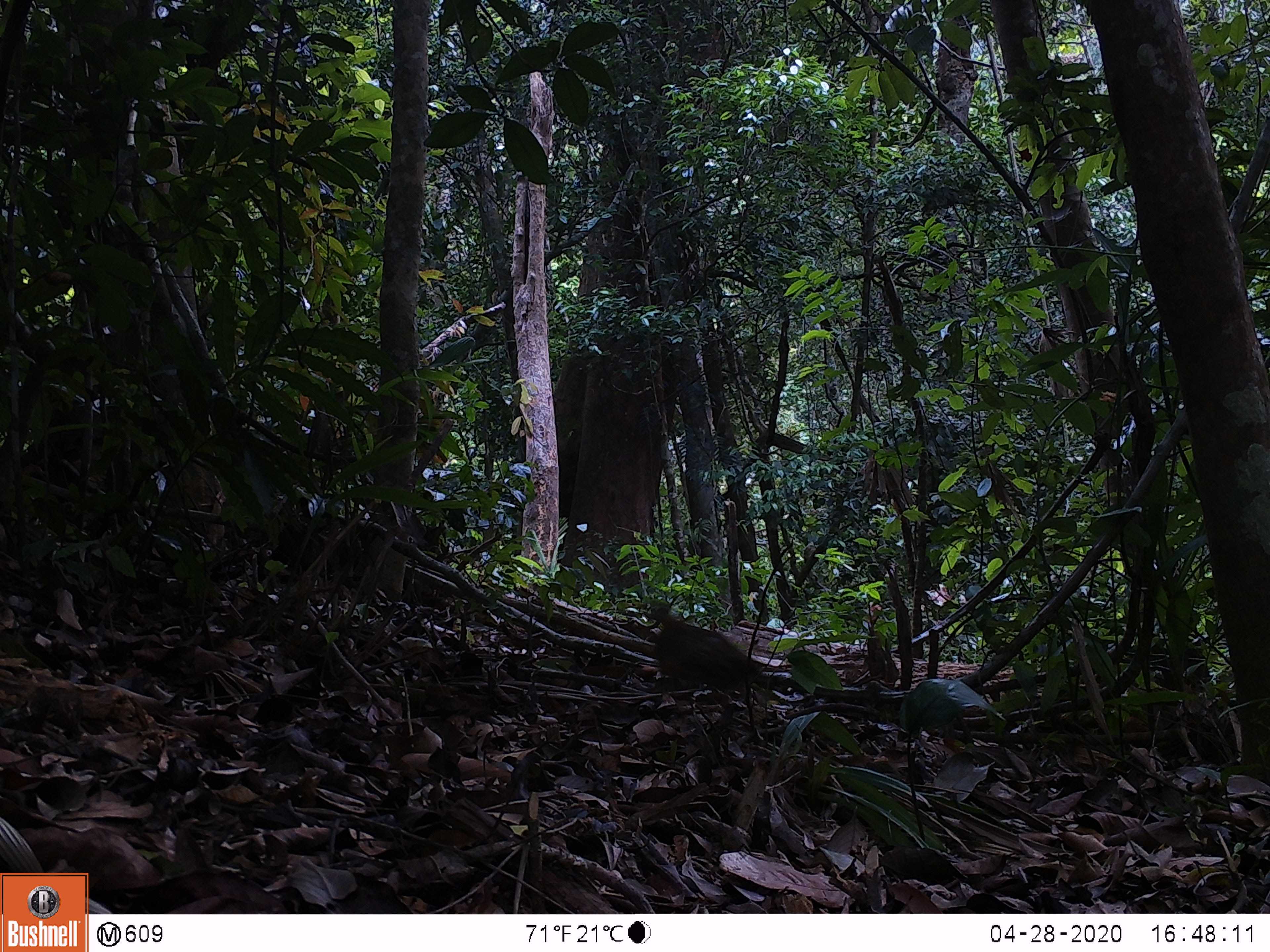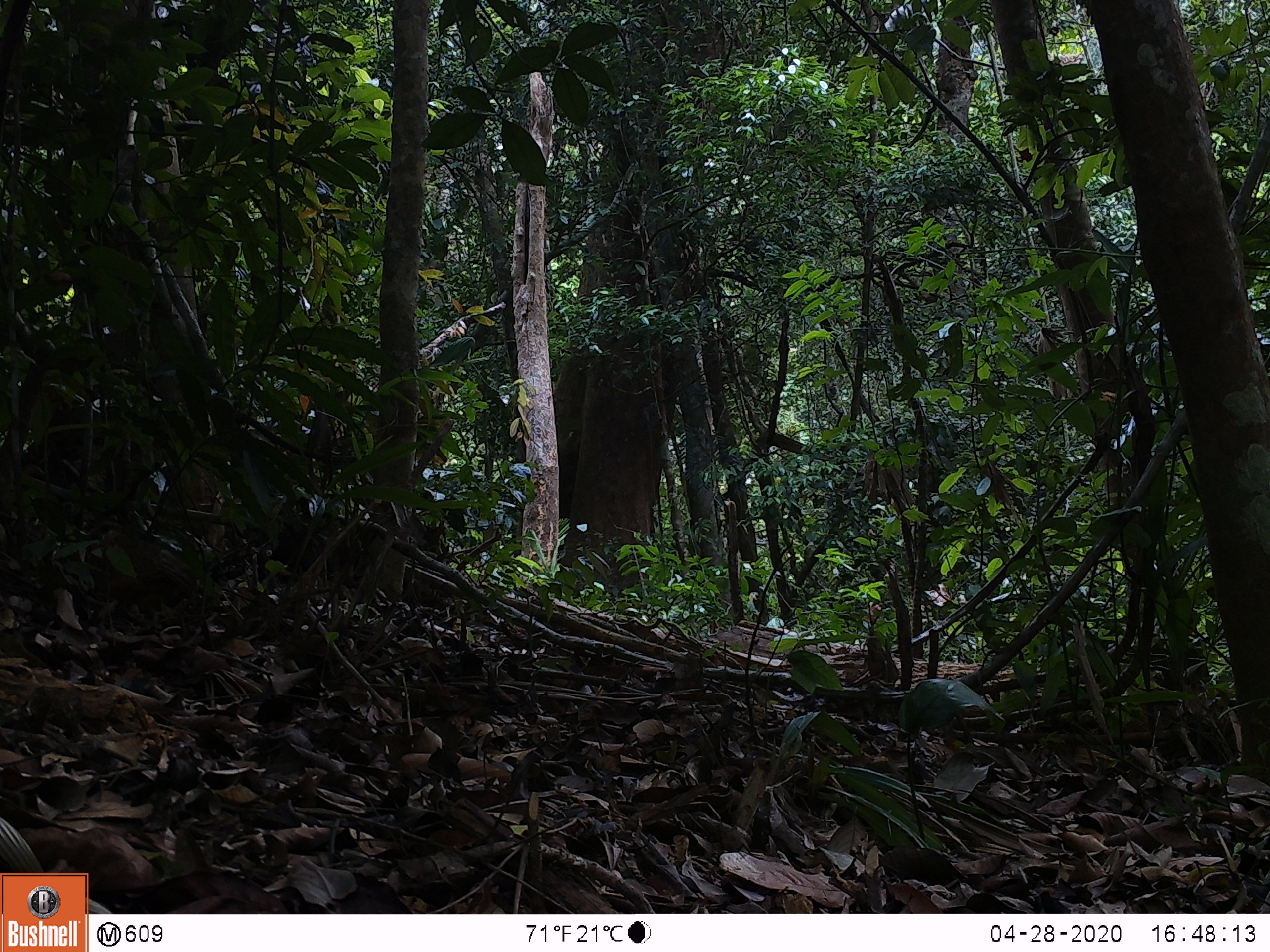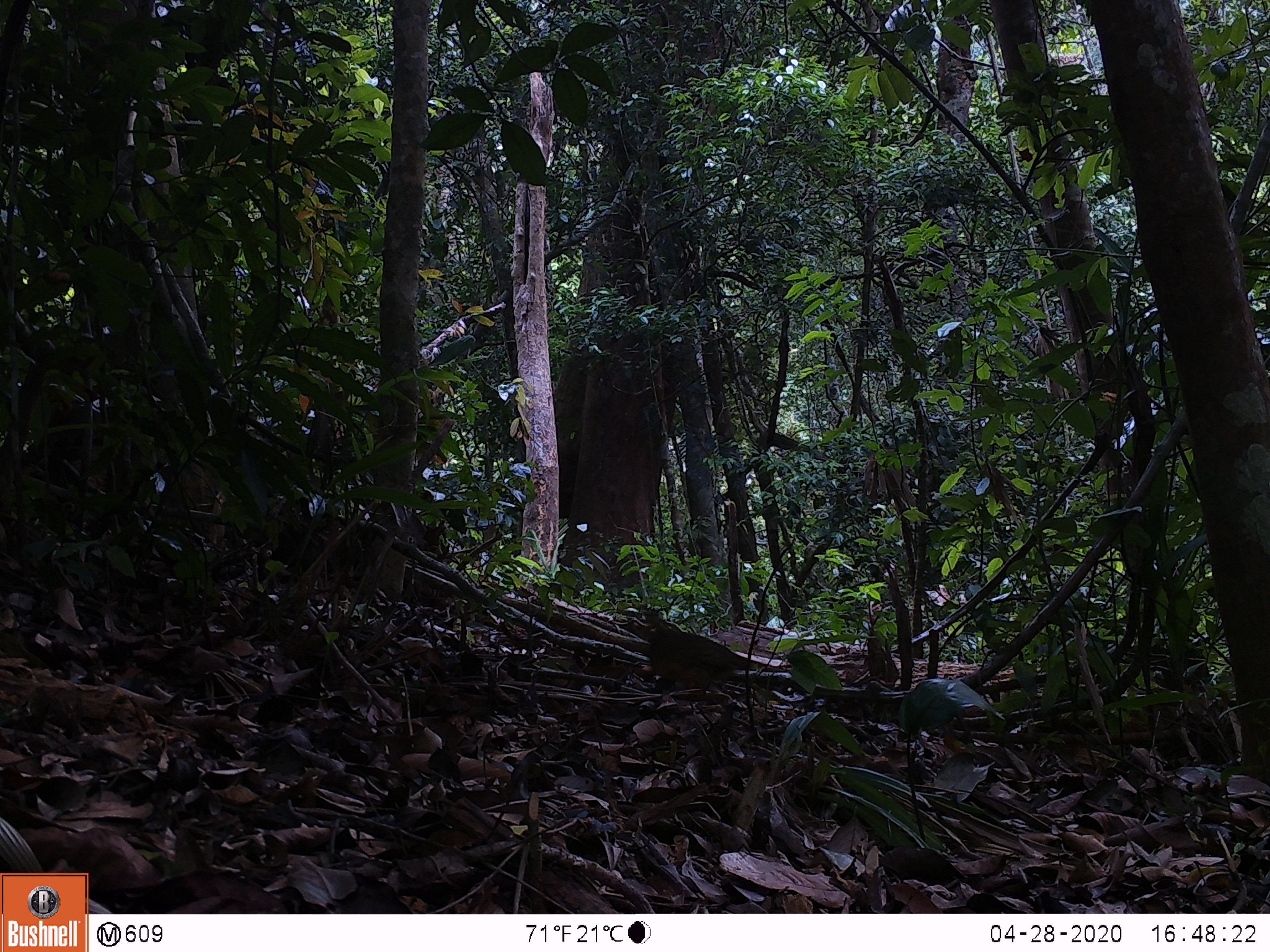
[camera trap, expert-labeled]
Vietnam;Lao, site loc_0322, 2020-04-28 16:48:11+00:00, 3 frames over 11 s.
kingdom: Animalia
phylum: Chordata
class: Aves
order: Galliformes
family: Phasianidae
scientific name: Phasianidae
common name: partridge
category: unidentified partridge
Unidentified partridge (partridge) (Phasianidae). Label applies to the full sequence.